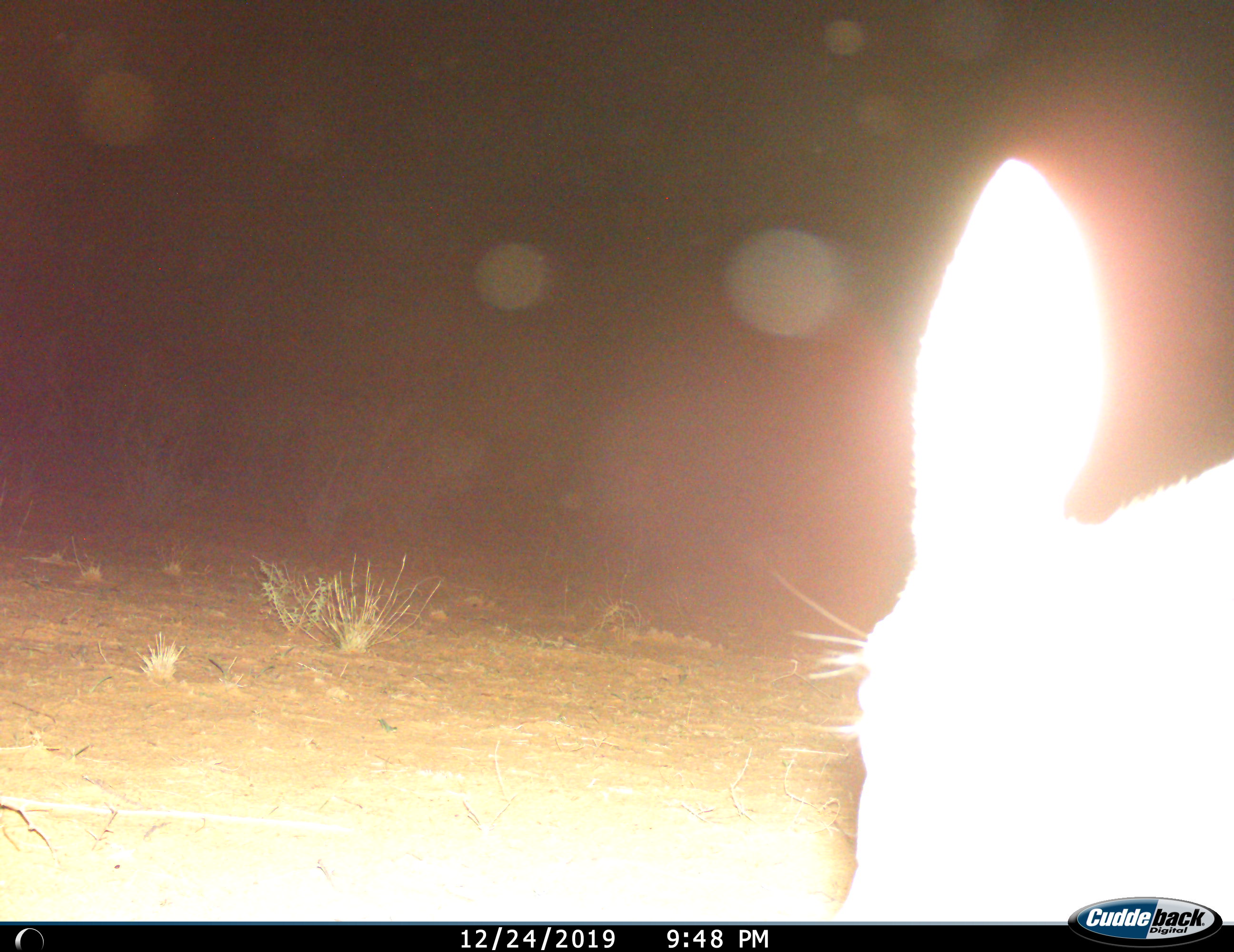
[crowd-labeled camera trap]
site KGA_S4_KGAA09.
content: unidentified animal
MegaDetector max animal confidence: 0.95